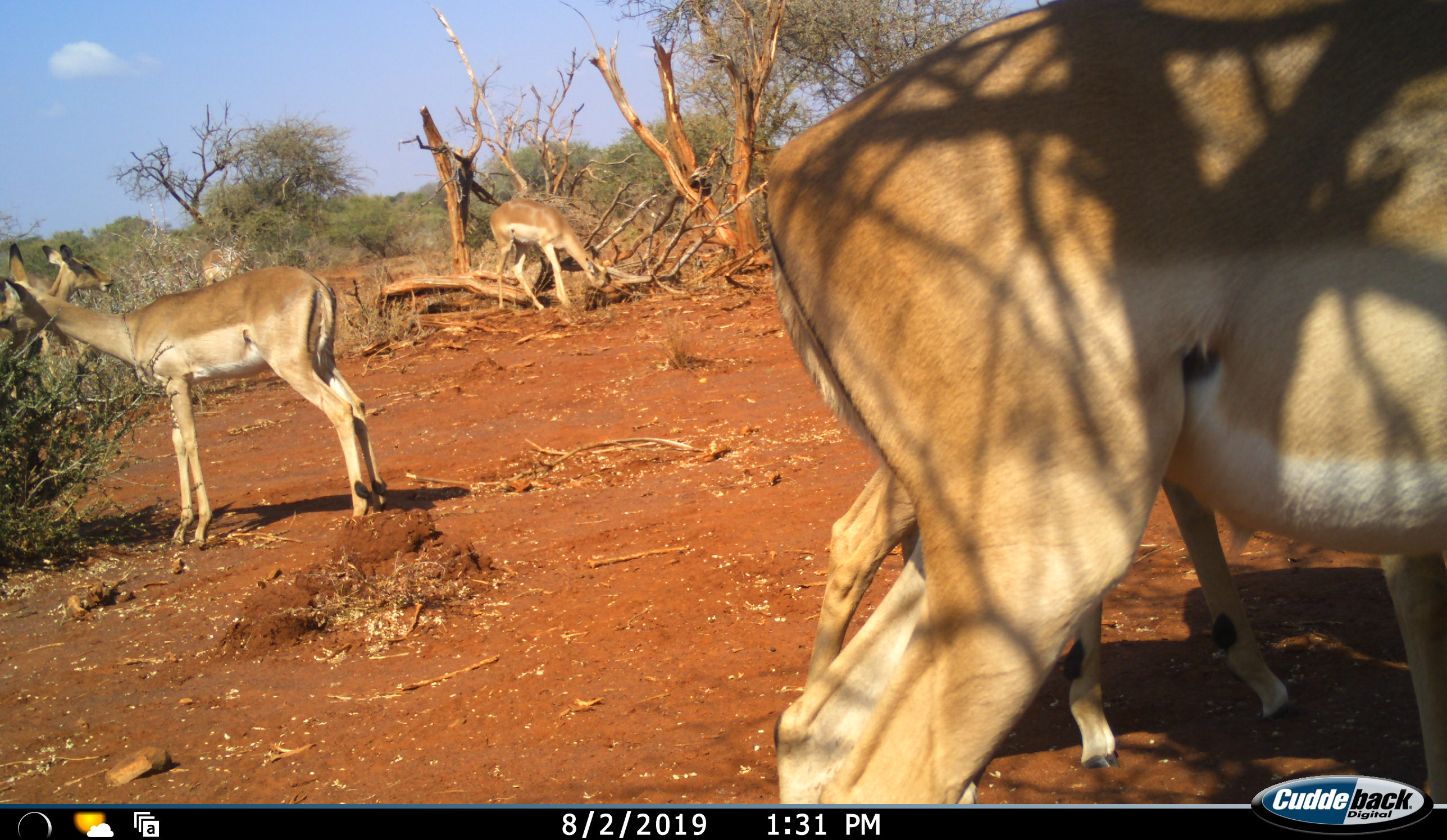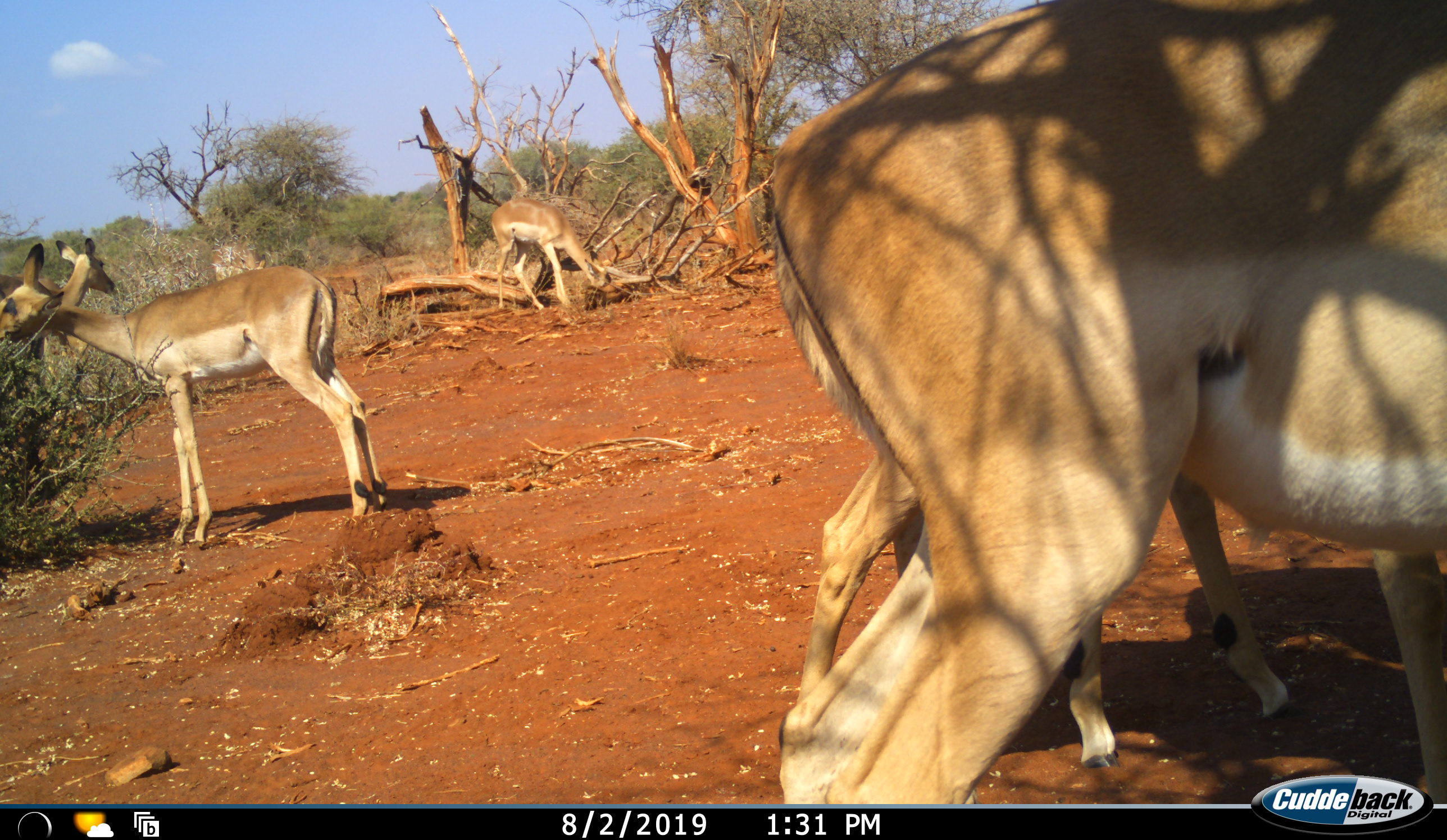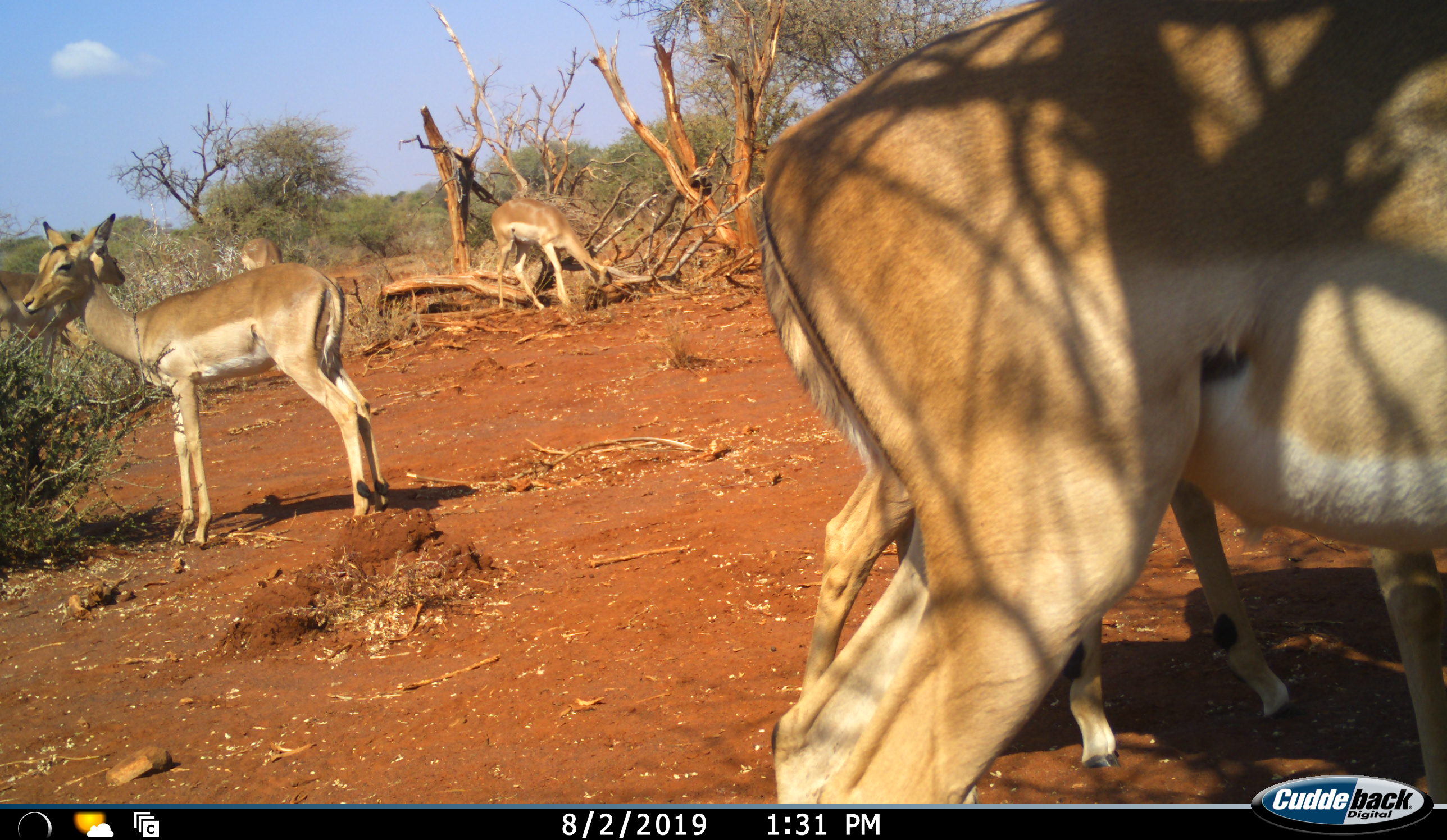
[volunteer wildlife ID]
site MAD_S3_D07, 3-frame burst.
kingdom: Animalia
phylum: Chordata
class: Mammalia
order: Artiodactyla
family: Bovidae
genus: Aepyceros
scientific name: Aepyceros melampus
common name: impala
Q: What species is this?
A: Impala (Aepyceros melampus).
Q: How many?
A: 6.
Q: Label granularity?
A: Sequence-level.